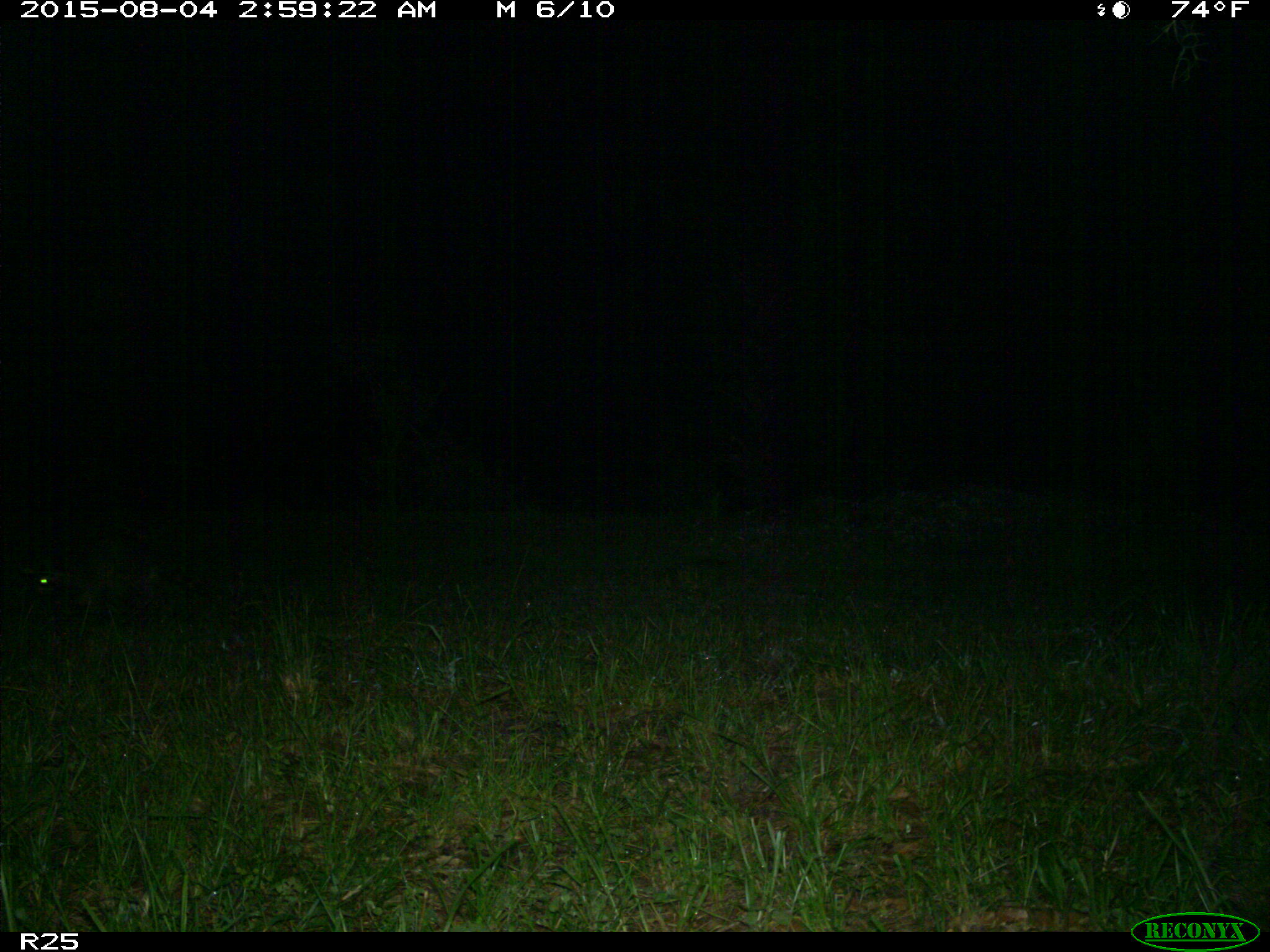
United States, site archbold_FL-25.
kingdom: Animalia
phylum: Chordata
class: Mammalia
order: Carnivora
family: Procyonidae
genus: Procyon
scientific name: Procyon lotor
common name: common raccoon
Procyon lotor (common raccoon).